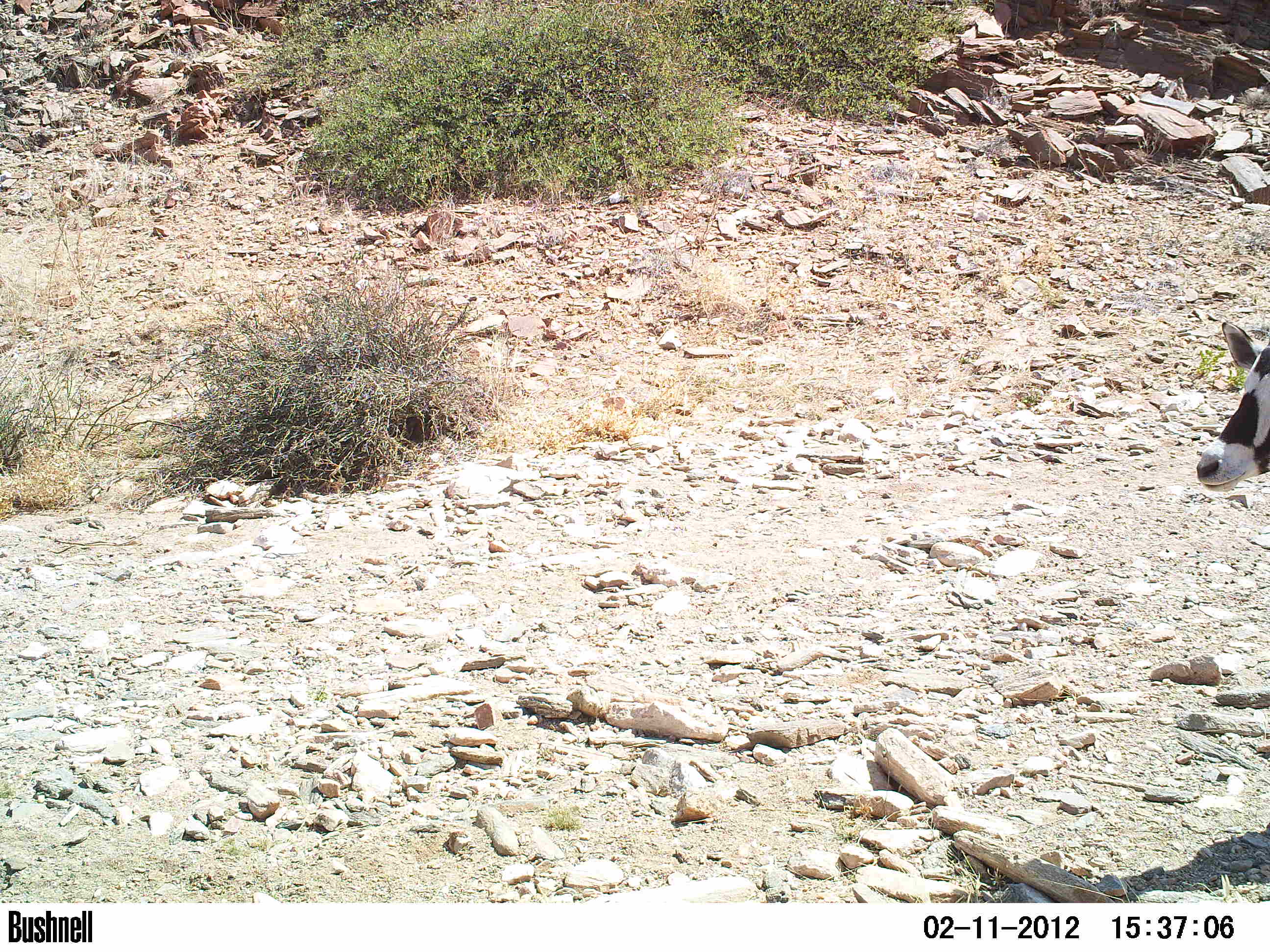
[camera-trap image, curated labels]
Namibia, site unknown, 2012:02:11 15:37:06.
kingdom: Animalia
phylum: Chordata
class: Mammalia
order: Artiodactyla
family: Bovidae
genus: Oryx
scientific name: Oryx gazella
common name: gemsbok